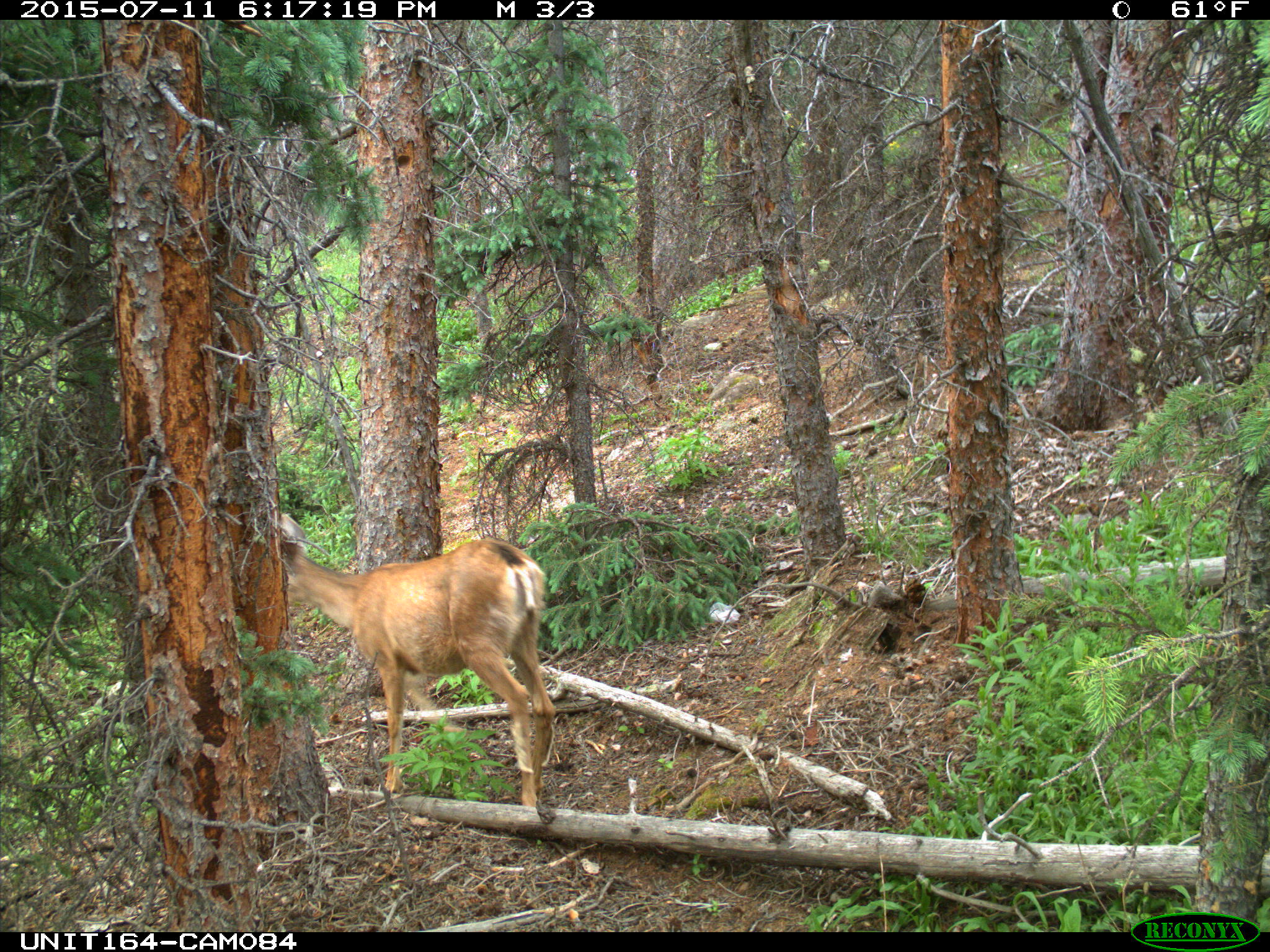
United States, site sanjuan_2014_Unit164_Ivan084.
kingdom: Animalia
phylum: Chordata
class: Mammalia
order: Artiodactyla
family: Cervidae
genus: Odocoileus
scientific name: Odocoileus hemionus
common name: mule deer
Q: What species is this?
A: Odocoileus hemionus (mule deer).